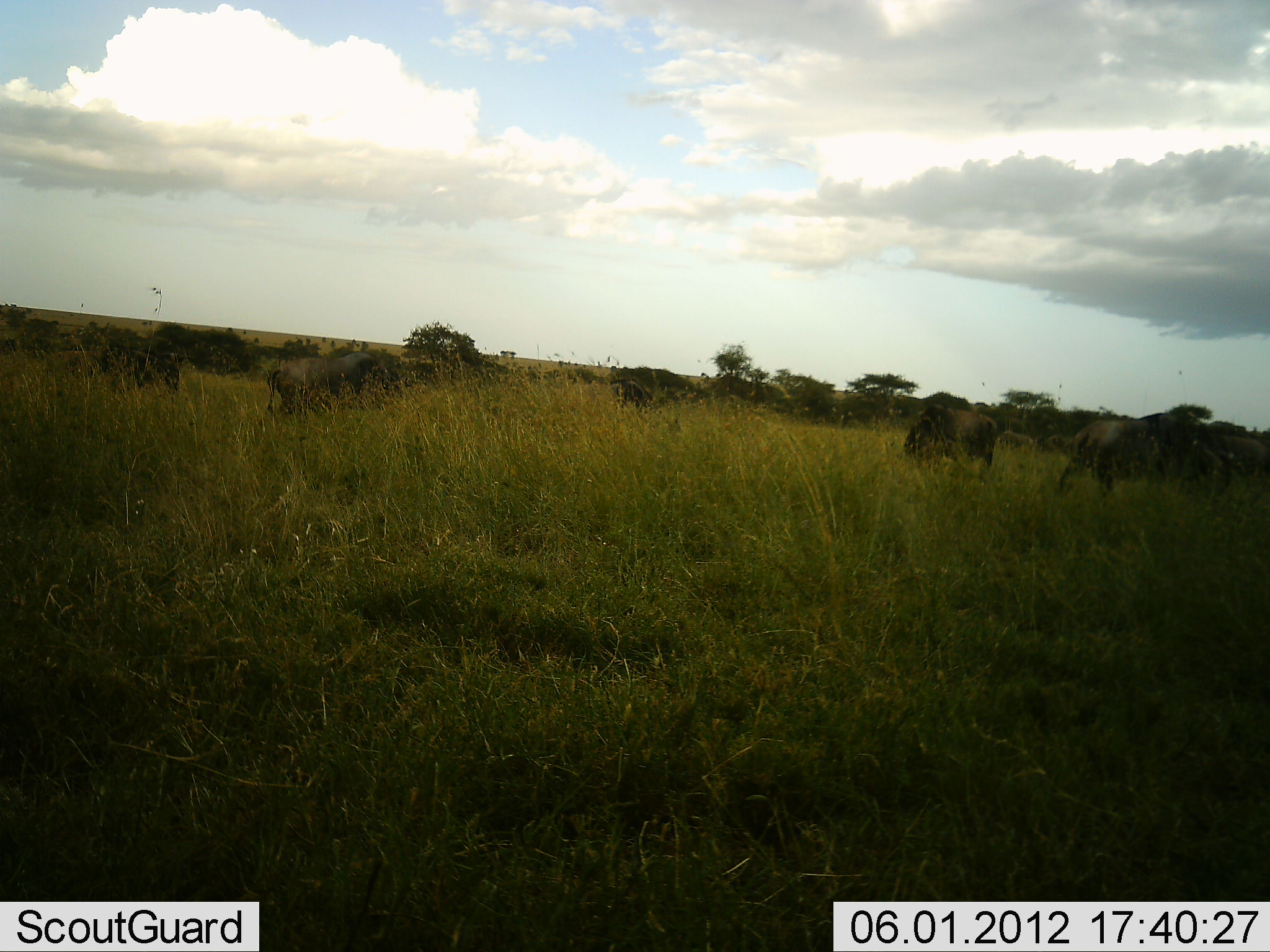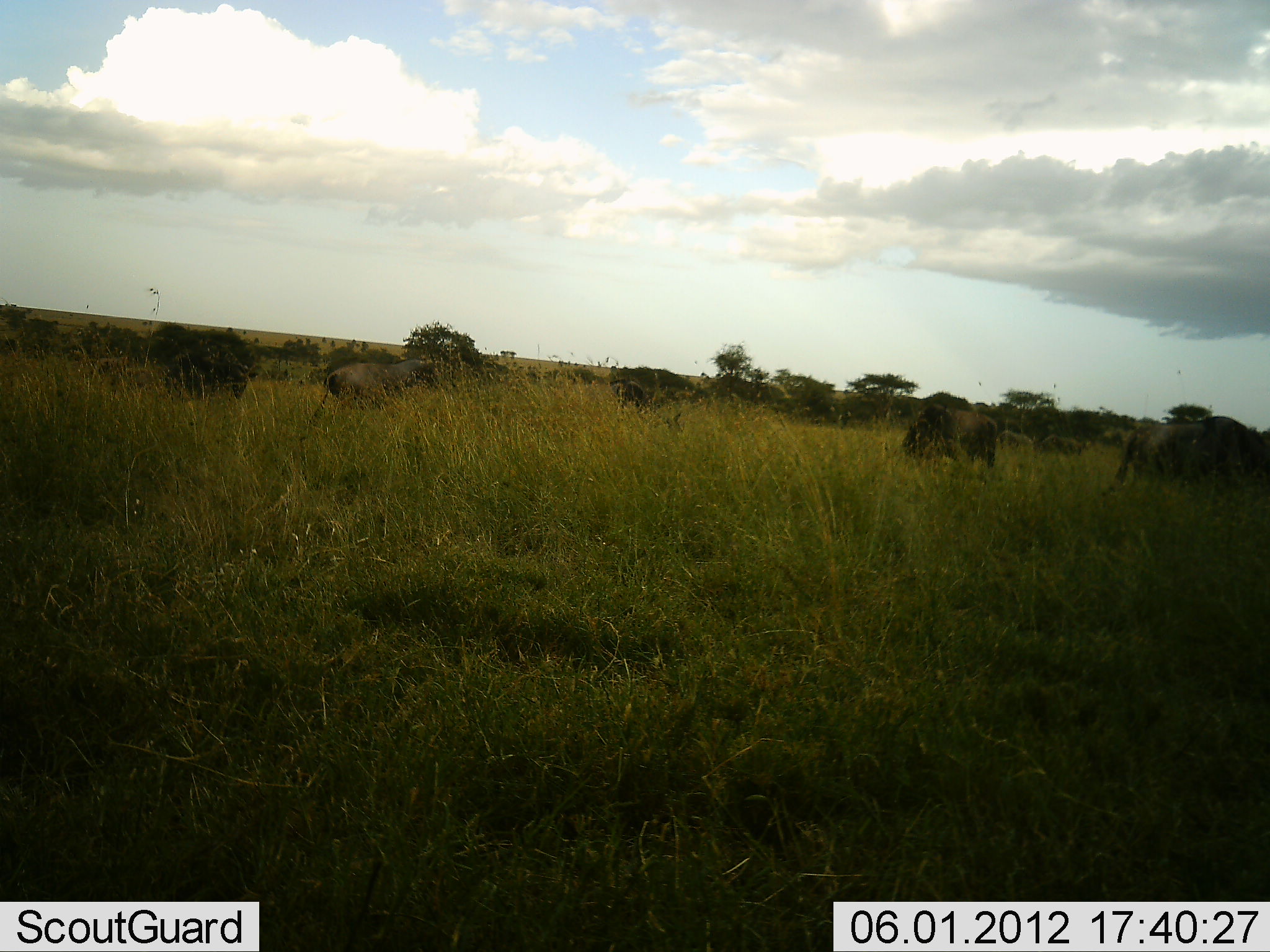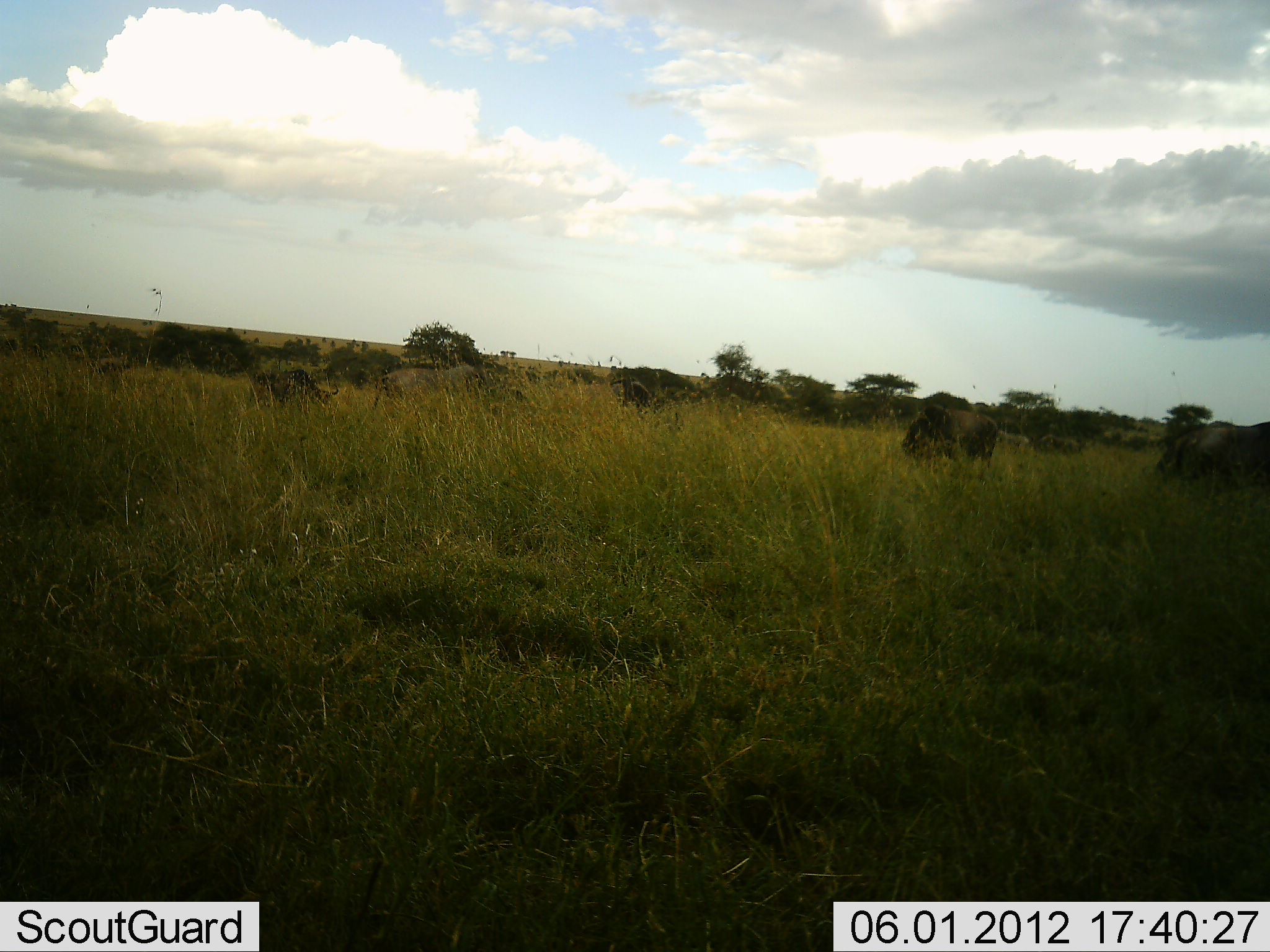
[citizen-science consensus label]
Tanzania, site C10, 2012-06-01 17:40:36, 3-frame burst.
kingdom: Animalia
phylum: Chordata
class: Mammalia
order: Artiodactyla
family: Bovidae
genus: Connochaetes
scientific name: Connochaetes taurinus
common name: blue wildebeest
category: wildebeest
Wildebeest (blue wildebeest) (Connochaetes taurinus), count 5. Behavior (volunteer vote fractions): standing 36%, resting 0%, moving 100%, interacting 9%. Young present (vote fraction): 0%. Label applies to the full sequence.